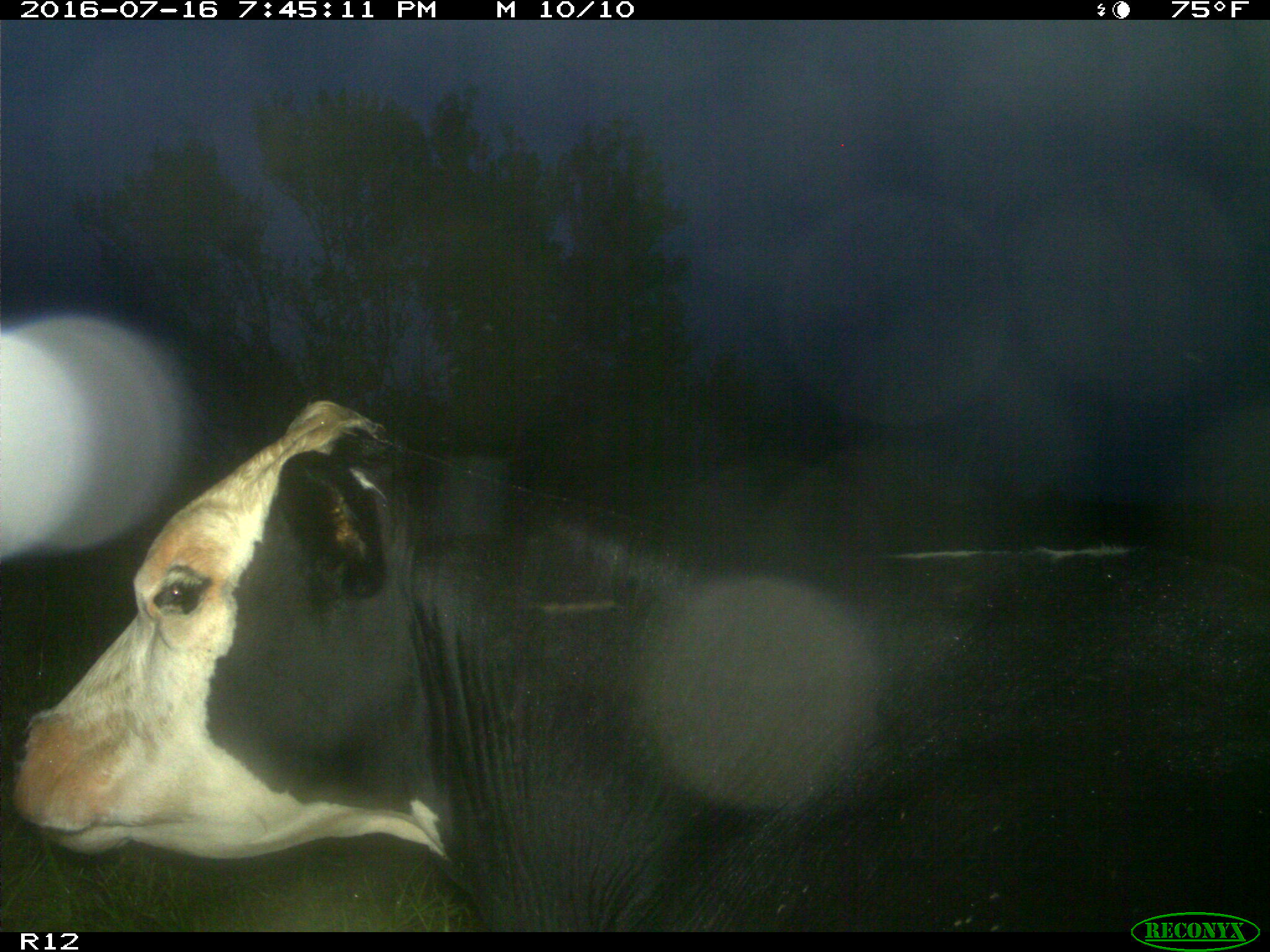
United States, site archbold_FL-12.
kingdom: Animalia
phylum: Chordata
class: Mammalia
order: Artiodactyla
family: Bovidae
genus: Bos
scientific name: Bos taurus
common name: domestic cow